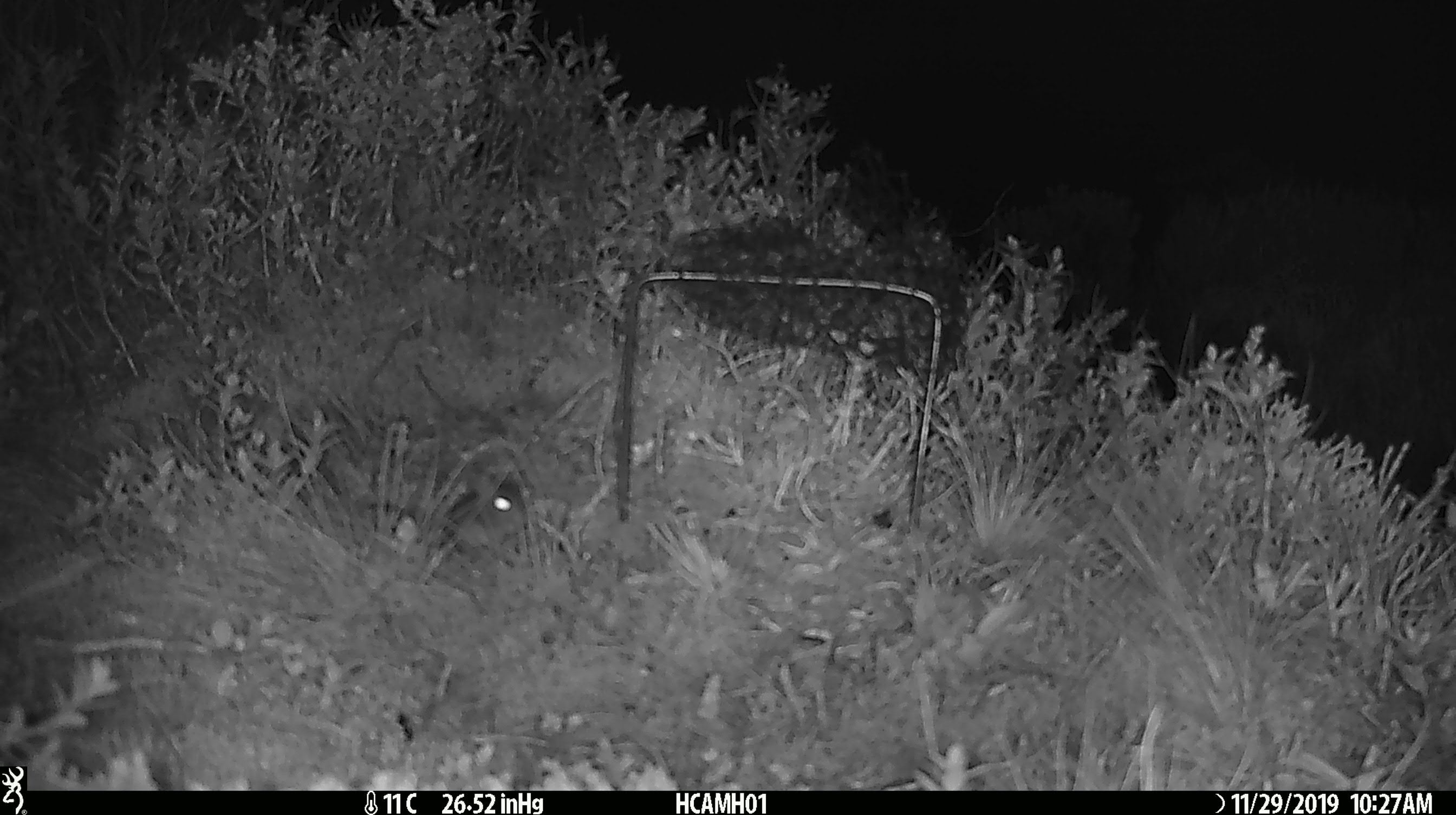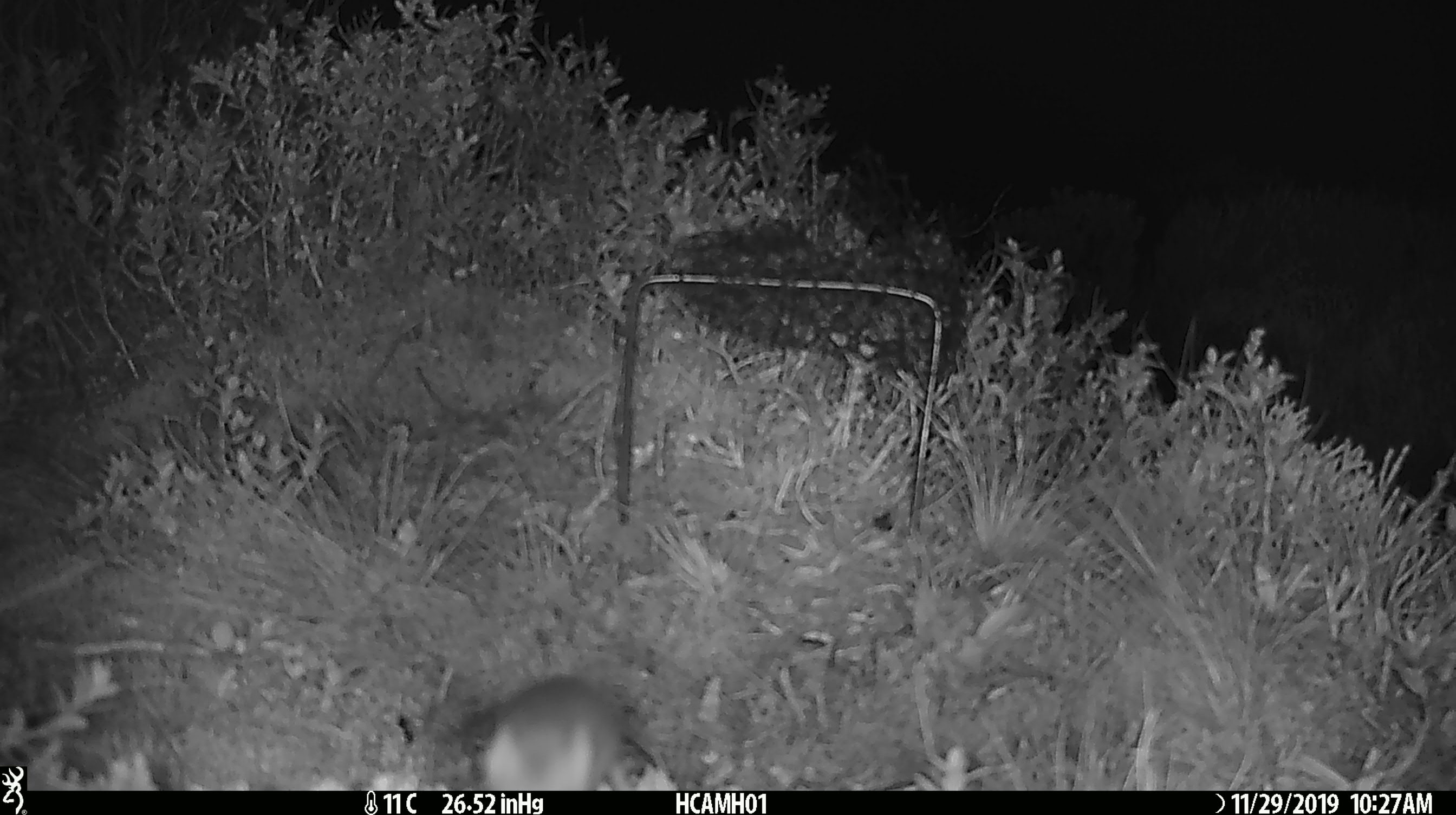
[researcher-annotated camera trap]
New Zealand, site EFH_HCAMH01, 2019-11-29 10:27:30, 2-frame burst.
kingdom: Animalia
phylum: Chordata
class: Mammalia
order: Rodentia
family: Muridae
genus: Mus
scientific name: Mus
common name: mouse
Mouse (Mus).